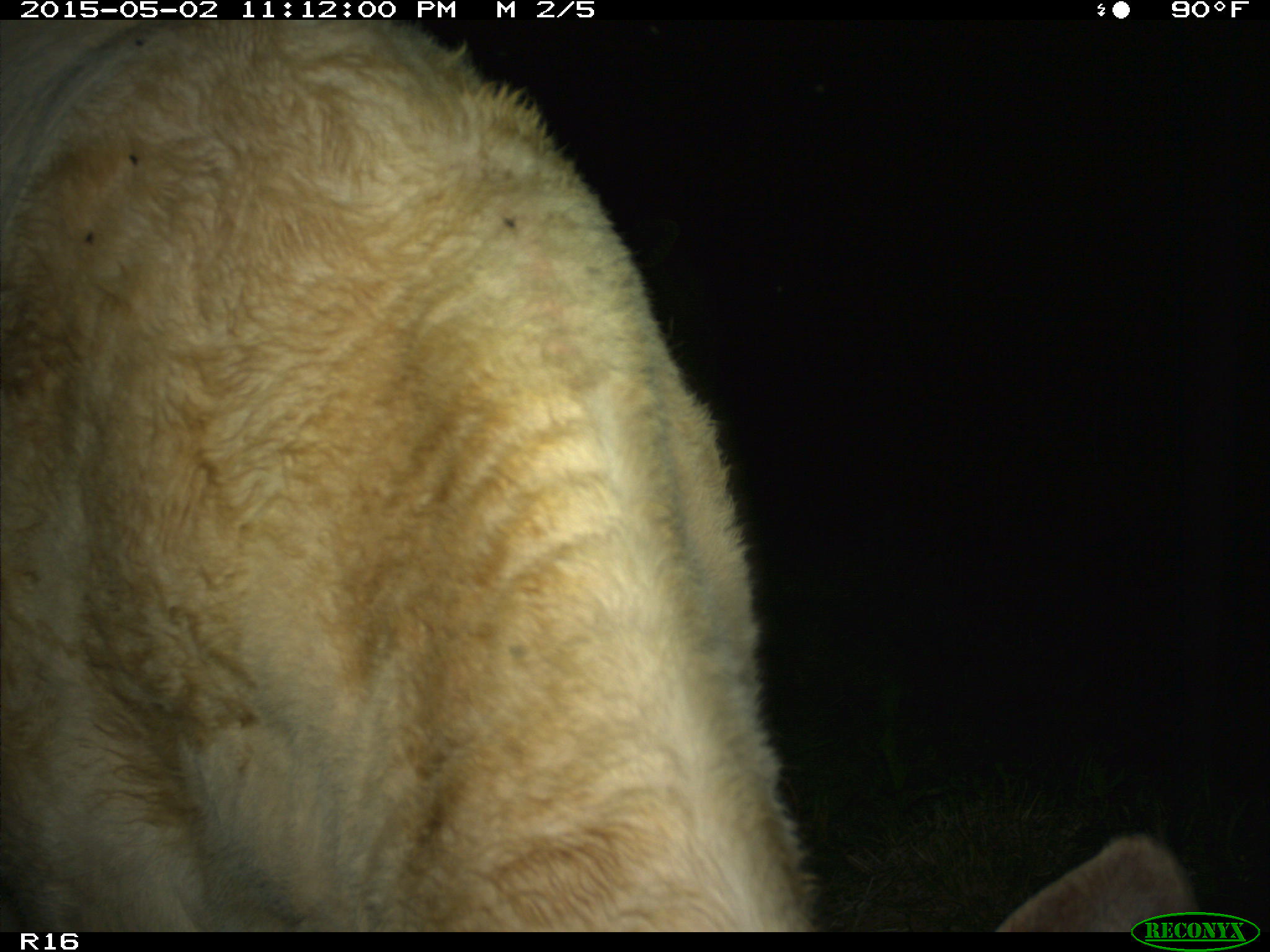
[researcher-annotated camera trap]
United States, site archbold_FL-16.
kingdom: Animalia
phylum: Chordata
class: Mammalia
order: Artiodactyla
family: Bovidae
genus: Bos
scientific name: Bos taurus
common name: domestic cow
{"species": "Bos taurus (domestic cow)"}